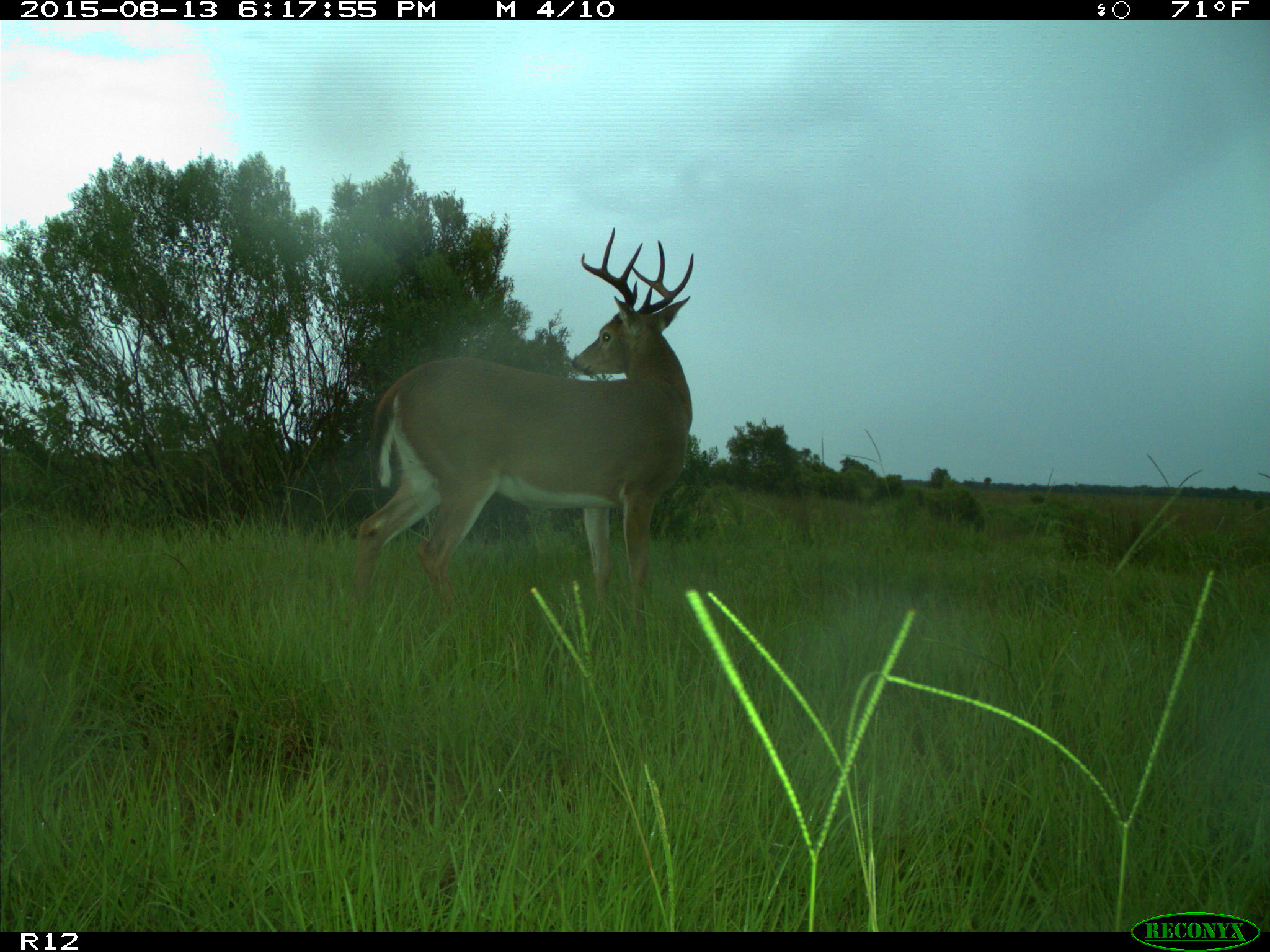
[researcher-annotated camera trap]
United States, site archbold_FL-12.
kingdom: Animalia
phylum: Chordata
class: Mammalia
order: Artiodactyla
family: Cervidae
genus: Odocoileus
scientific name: Odocoileus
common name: deer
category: unidentified deer